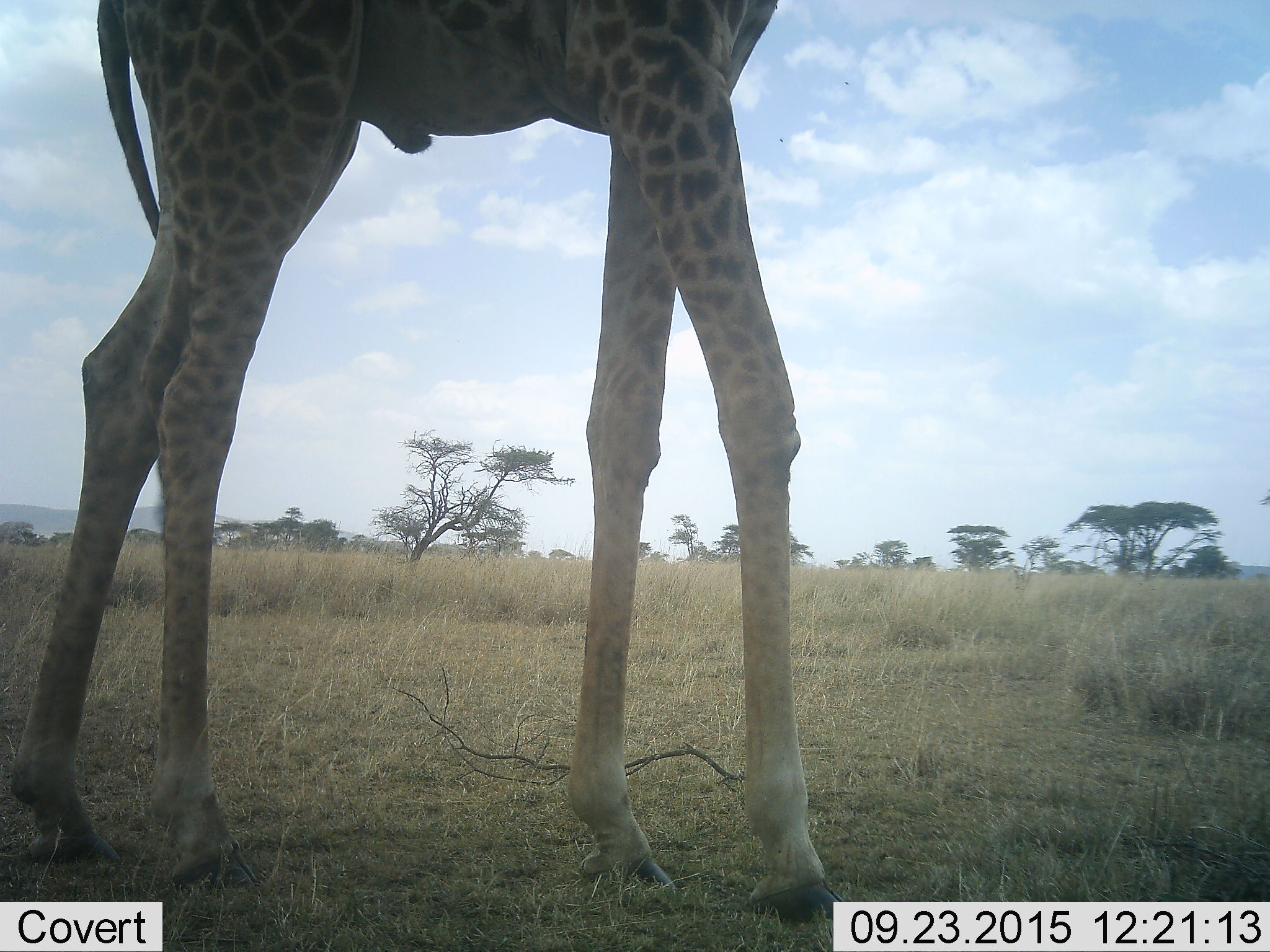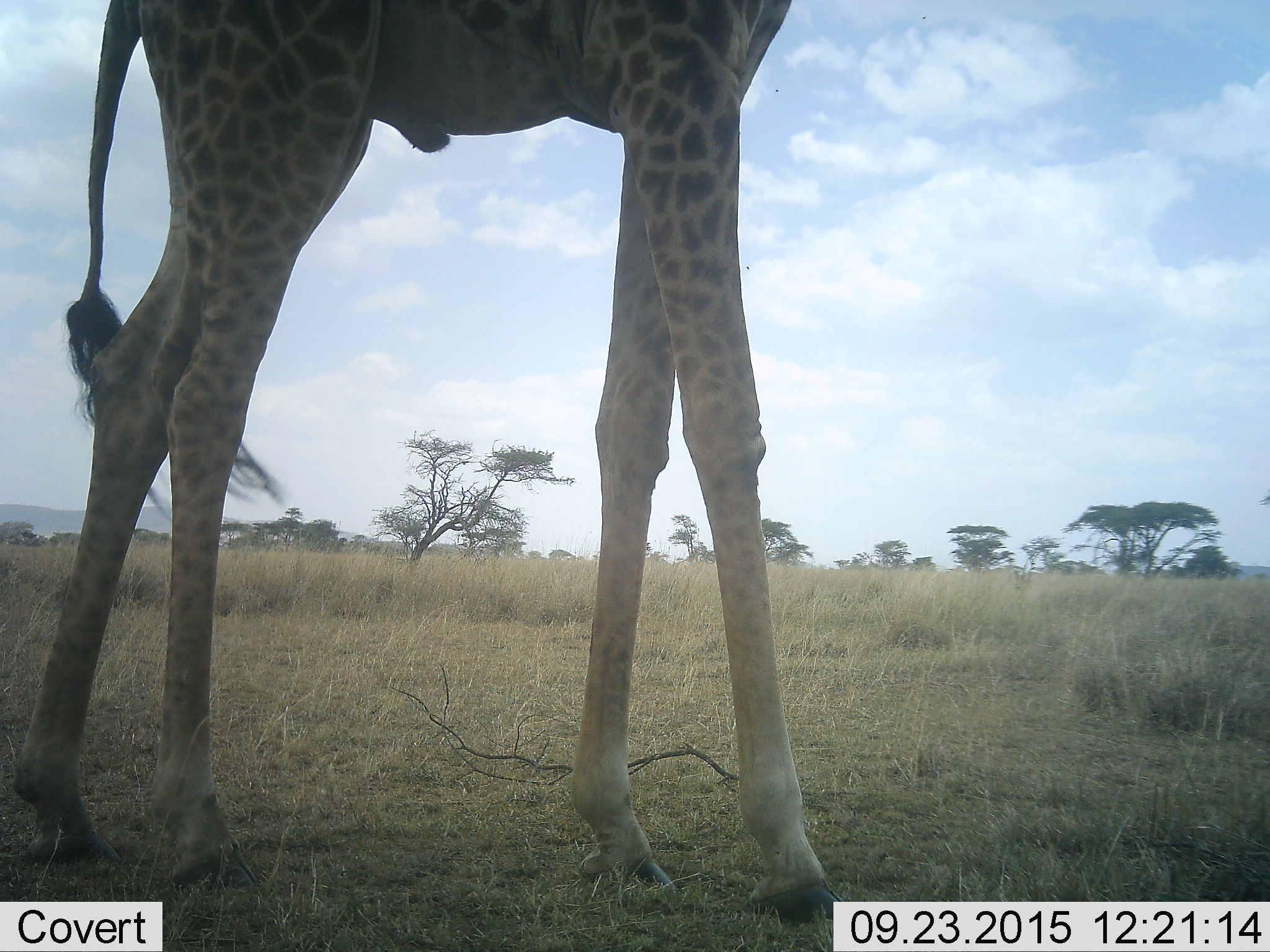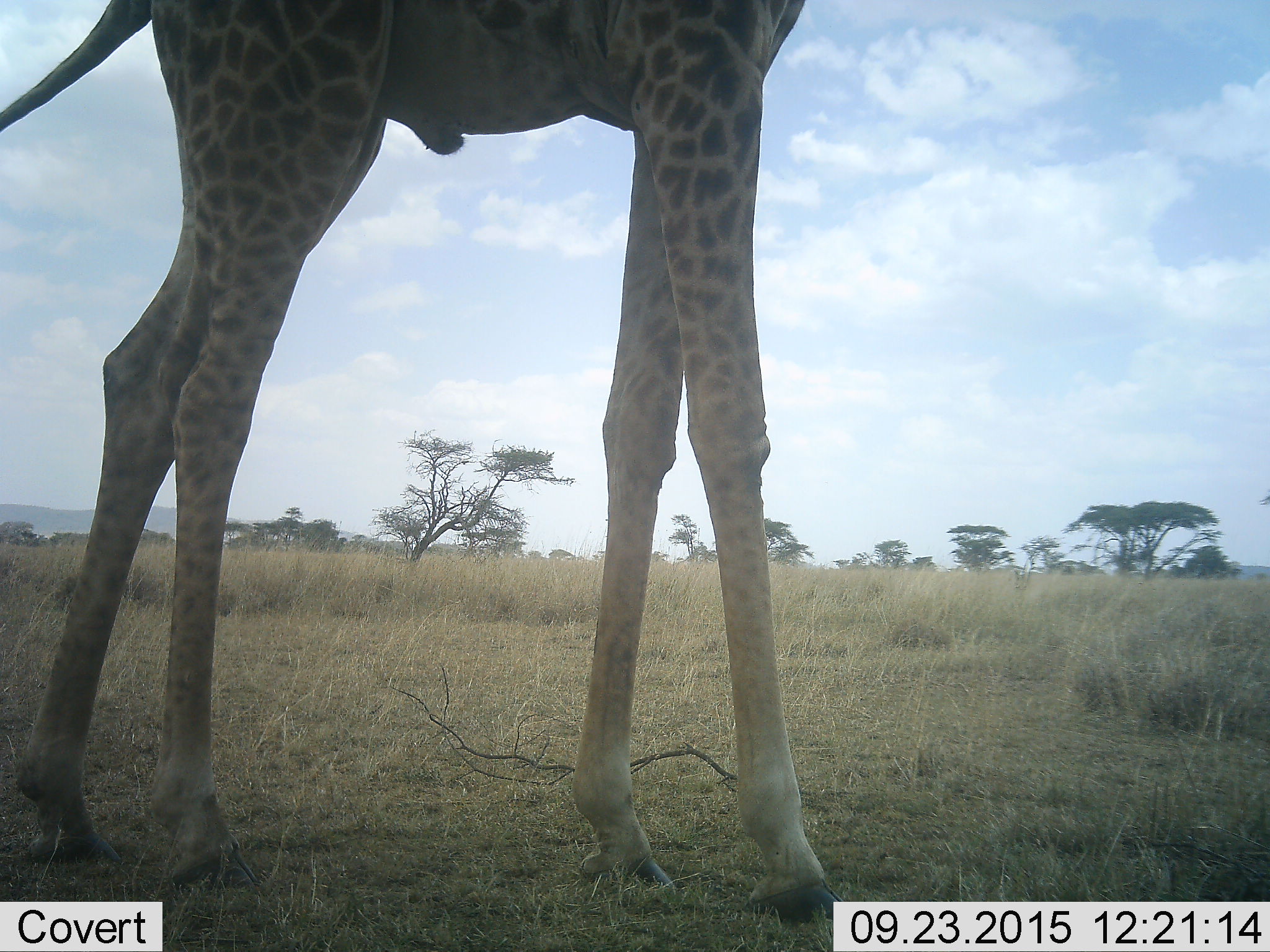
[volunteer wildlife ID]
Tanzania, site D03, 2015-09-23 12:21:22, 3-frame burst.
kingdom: Animalia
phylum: Chordata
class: Mammalia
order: Artiodactyla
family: Giraffidae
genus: Giraffa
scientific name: Giraffa camelopardalis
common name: giraffe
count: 1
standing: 100%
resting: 0%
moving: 0%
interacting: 0%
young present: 0%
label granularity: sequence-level